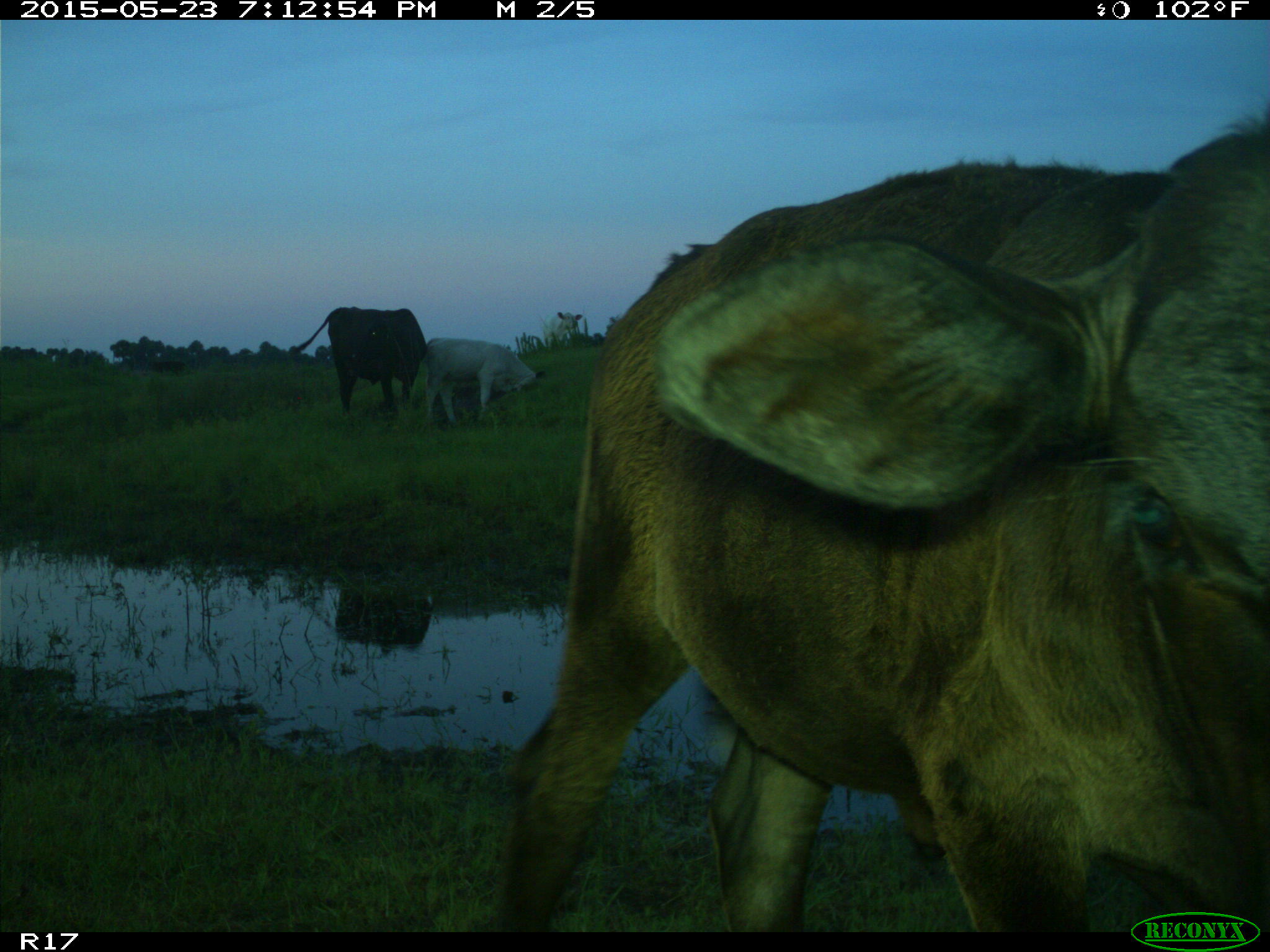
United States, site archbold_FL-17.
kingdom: Animalia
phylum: Chordata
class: Mammalia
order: Artiodactyla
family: Bovidae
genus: Bos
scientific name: Bos taurus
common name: domestic cow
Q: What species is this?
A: Bos taurus (domestic cow).